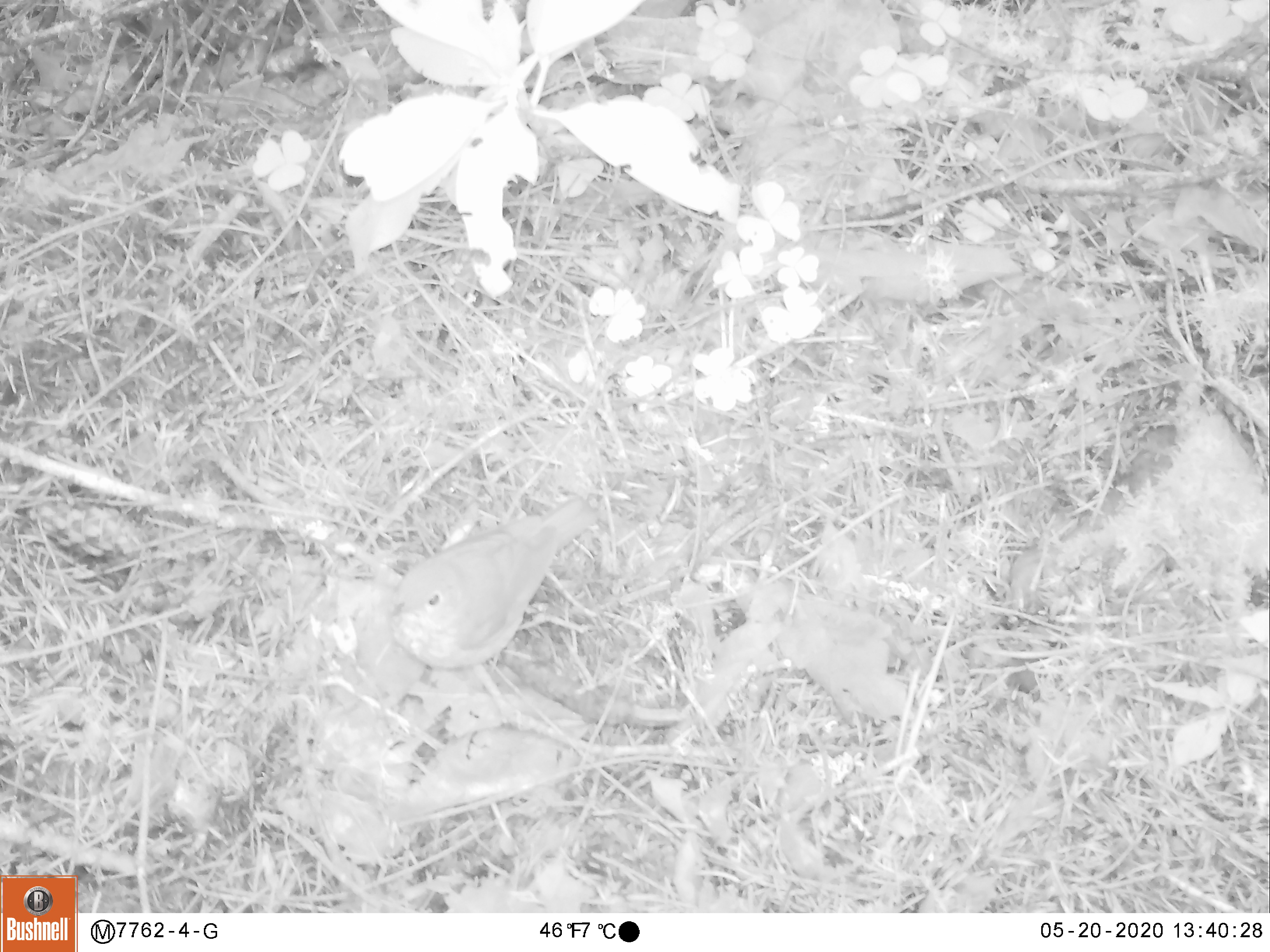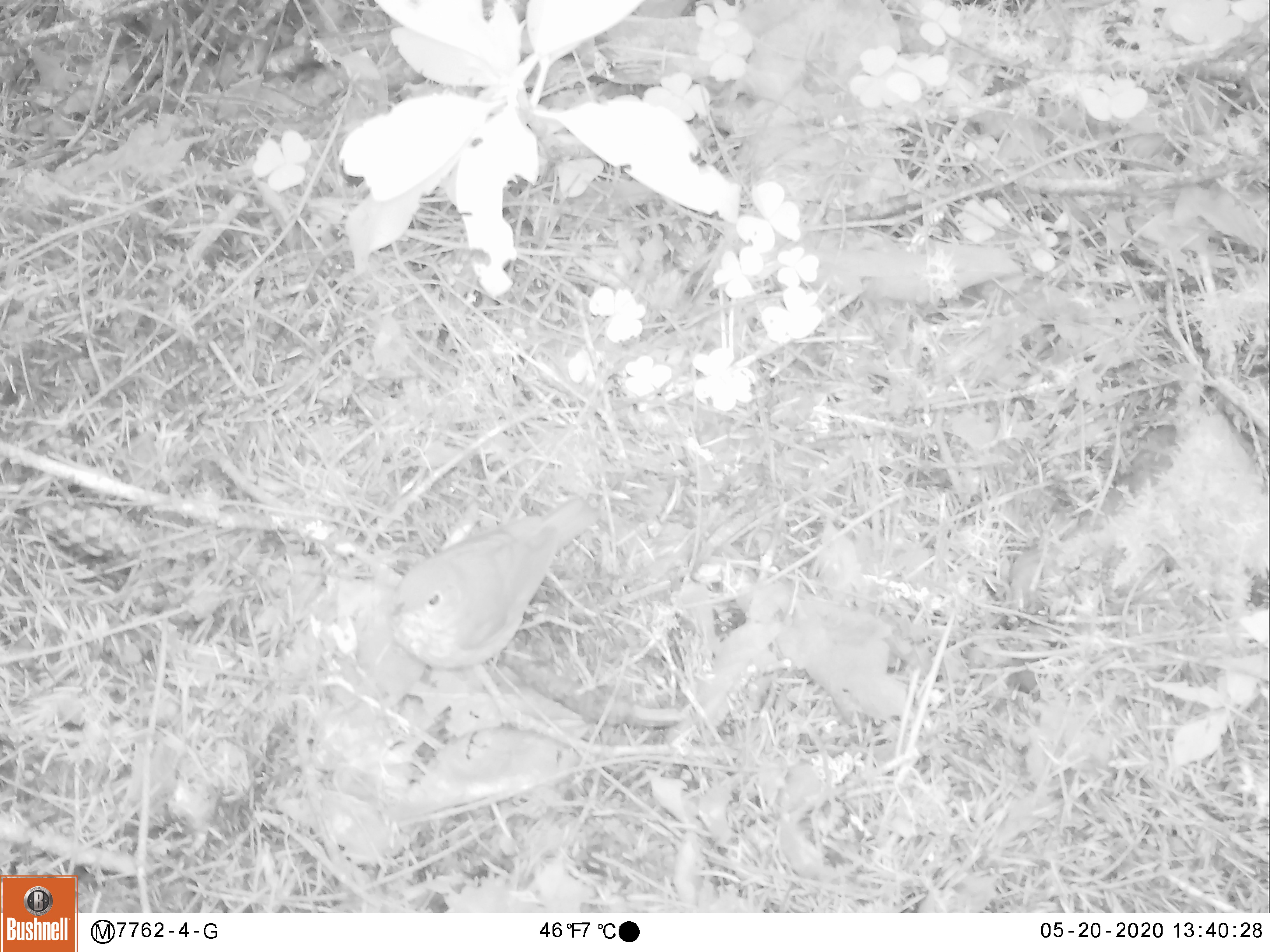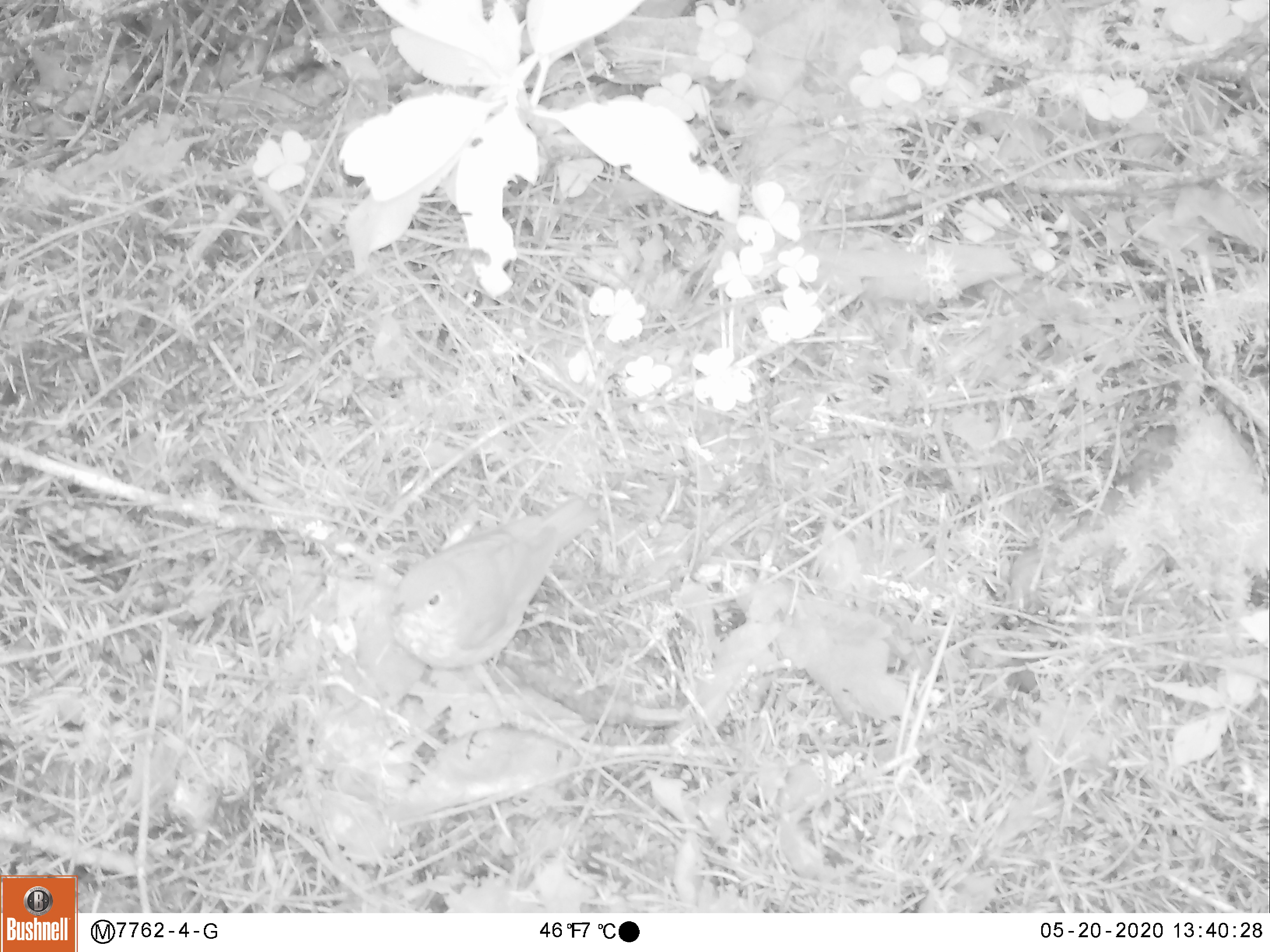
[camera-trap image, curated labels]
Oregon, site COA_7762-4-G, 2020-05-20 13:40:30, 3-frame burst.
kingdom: Animalia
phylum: Chordata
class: Aves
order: Passeriformes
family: Turdidae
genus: Catharus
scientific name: Catharus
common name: brown thrushes and nightingale-thrushes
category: catharus species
Catharus species (brown thrushes and nightingale-thrushes) (Catharus).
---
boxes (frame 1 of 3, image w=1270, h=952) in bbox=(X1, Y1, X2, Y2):
catharus species: bbox=(371, 490, 596, 680)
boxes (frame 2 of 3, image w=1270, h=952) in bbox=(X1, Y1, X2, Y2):
catharus species: bbox=(364, 488, 600, 701)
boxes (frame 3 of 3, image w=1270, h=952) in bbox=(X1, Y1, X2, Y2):
catharus species: bbox=(372, 486, 608, 681)